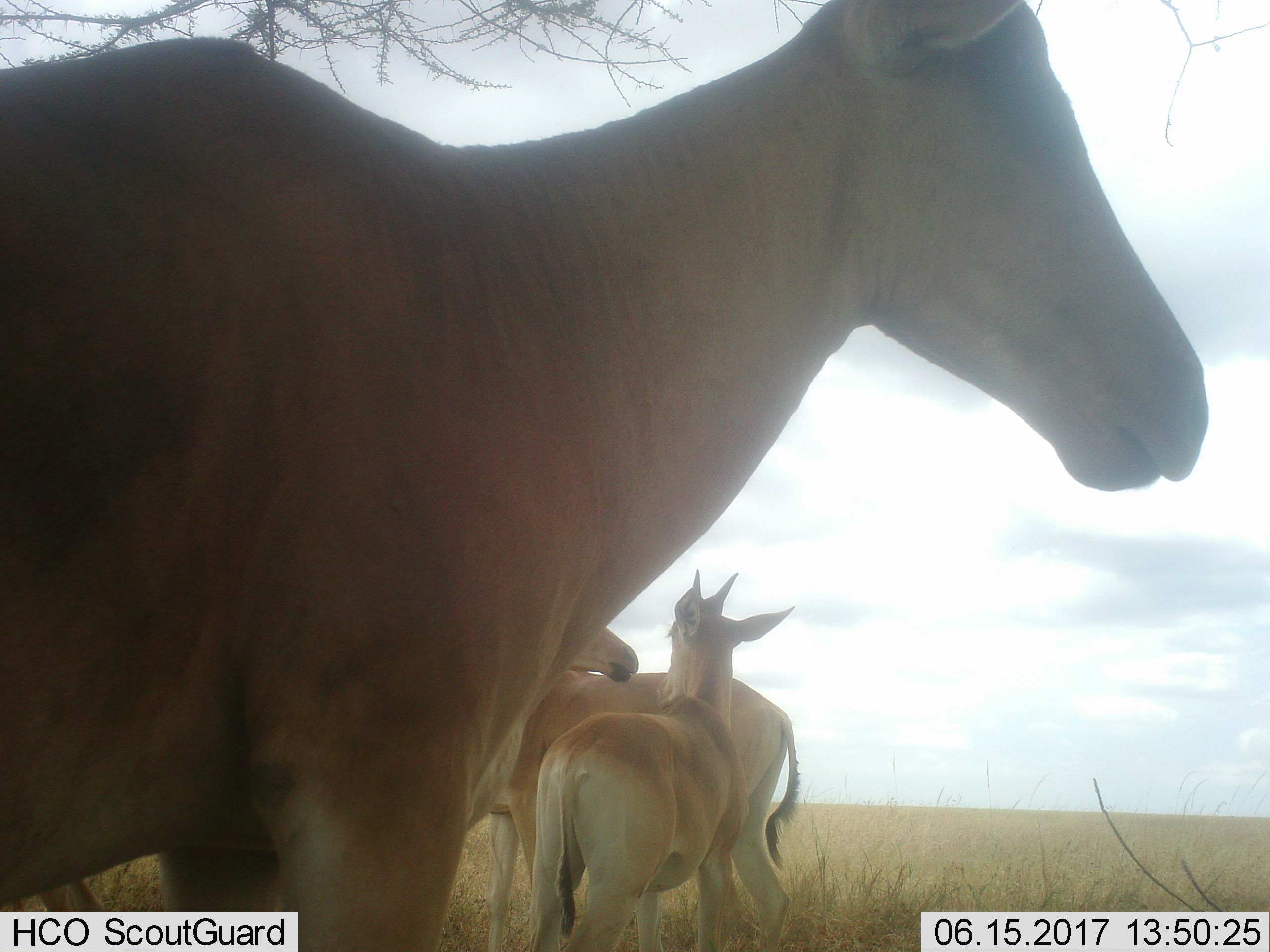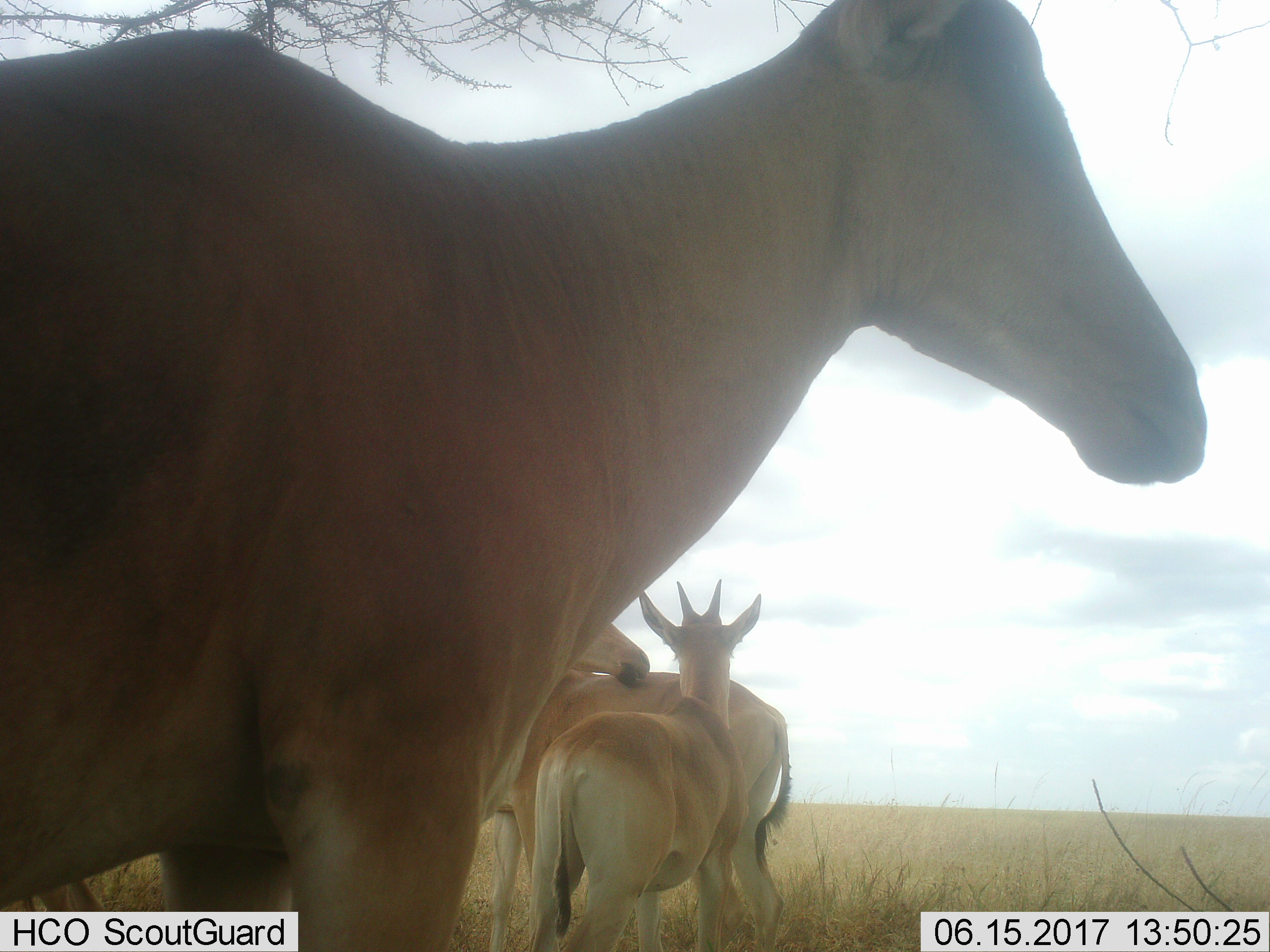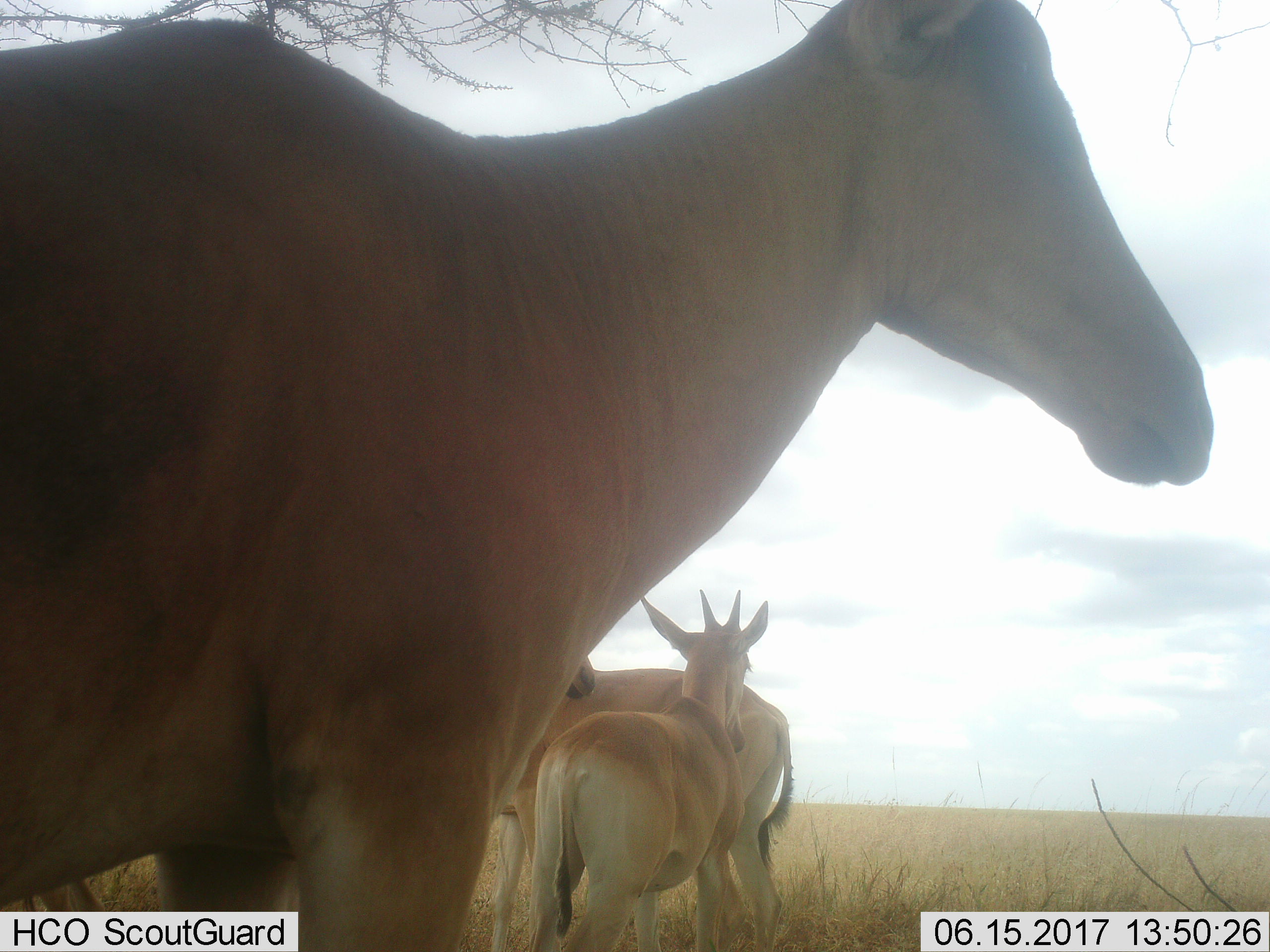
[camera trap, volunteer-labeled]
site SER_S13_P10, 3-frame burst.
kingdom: Animalia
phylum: Chordata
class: Mammalia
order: Artiodactyla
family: Bovidae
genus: Tragelaphus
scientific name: Tragelaphus oryx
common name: eland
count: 3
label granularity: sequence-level